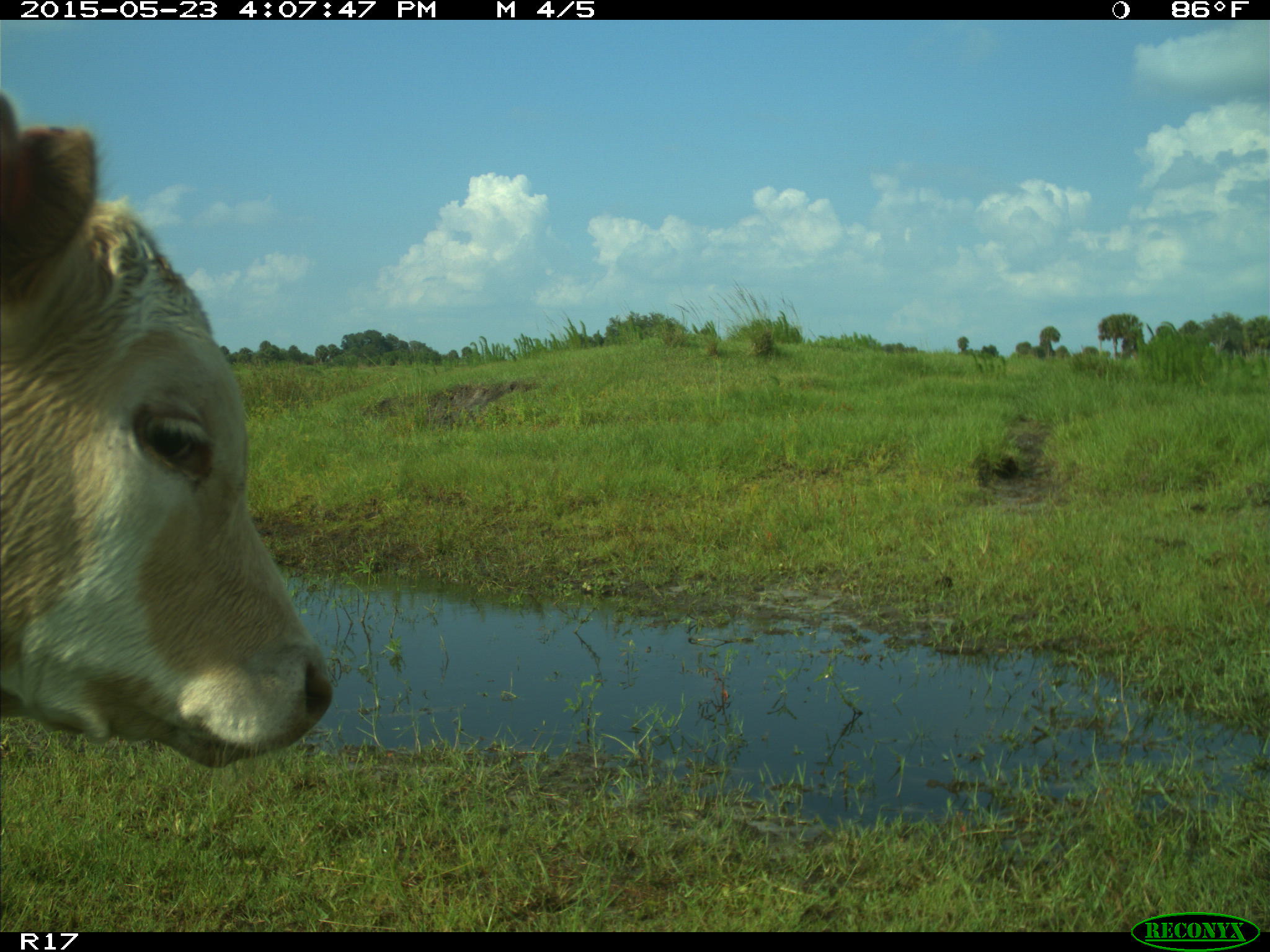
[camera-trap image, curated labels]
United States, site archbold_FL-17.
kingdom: Animalia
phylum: Chordata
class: Mammalia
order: Artiodactyla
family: Bovidae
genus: Bos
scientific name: Bos taurus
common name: domestic cow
Bos taurus (domestic cow).